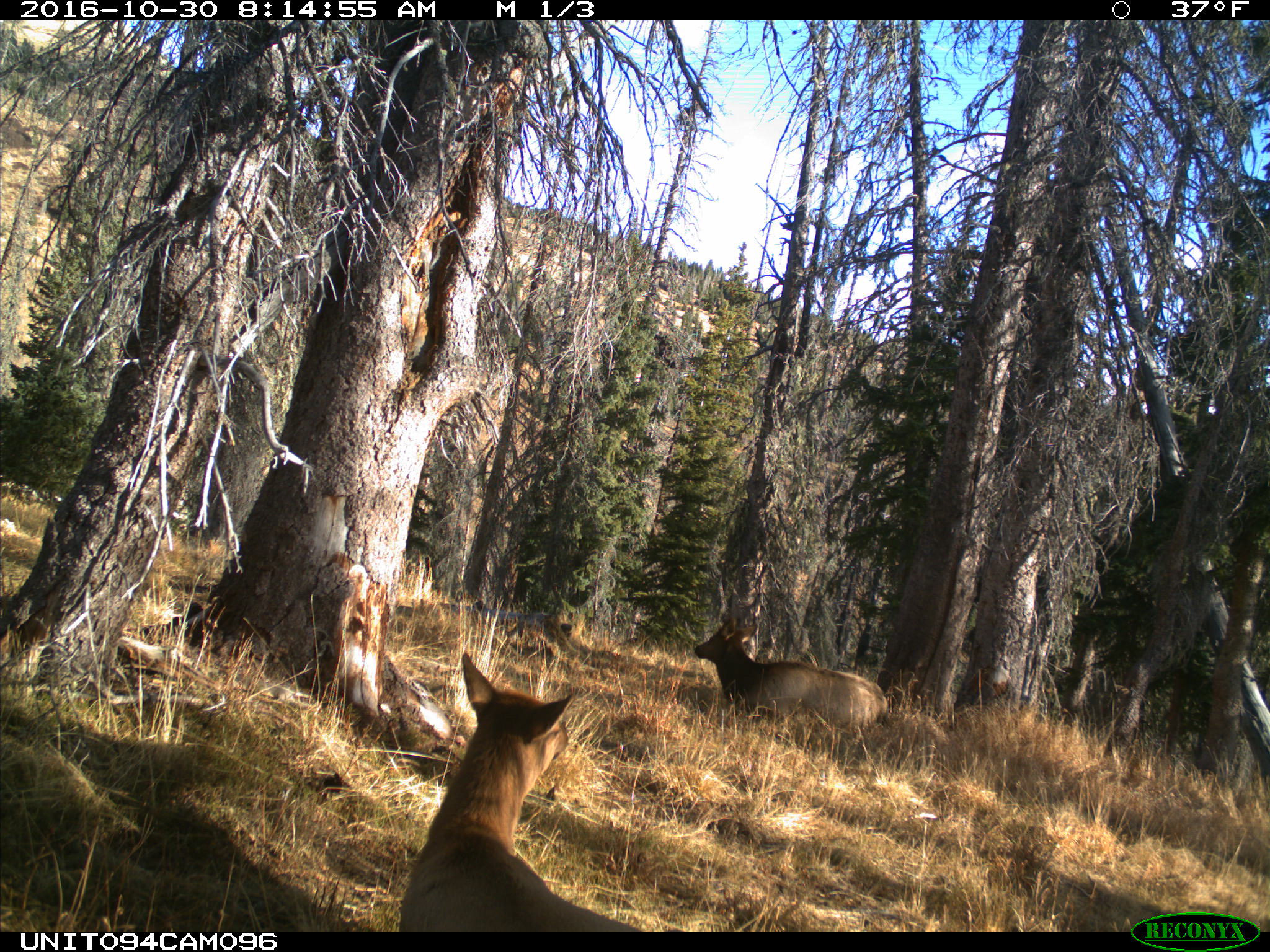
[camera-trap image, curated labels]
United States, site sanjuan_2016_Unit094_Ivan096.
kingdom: Animalia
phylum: Chordata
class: Mammalia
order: Artiodactyla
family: Cervidae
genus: Cervus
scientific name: Cervus elaphus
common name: red deer